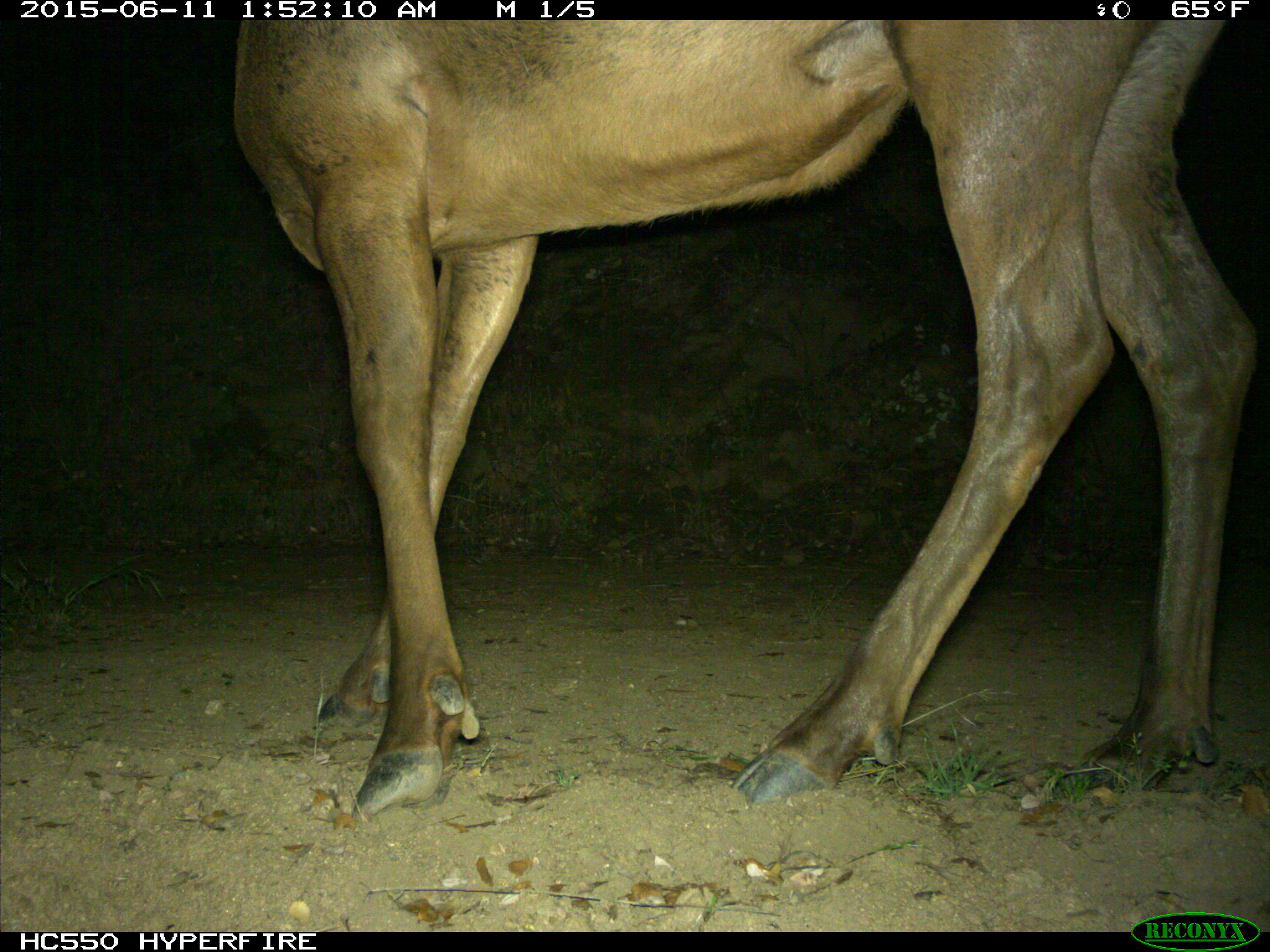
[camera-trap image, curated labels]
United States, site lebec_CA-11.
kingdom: Animalia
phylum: Chordata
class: Mammalia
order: Artiodactyla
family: Cervidae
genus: Cervus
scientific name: Cervus canadensis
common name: elk